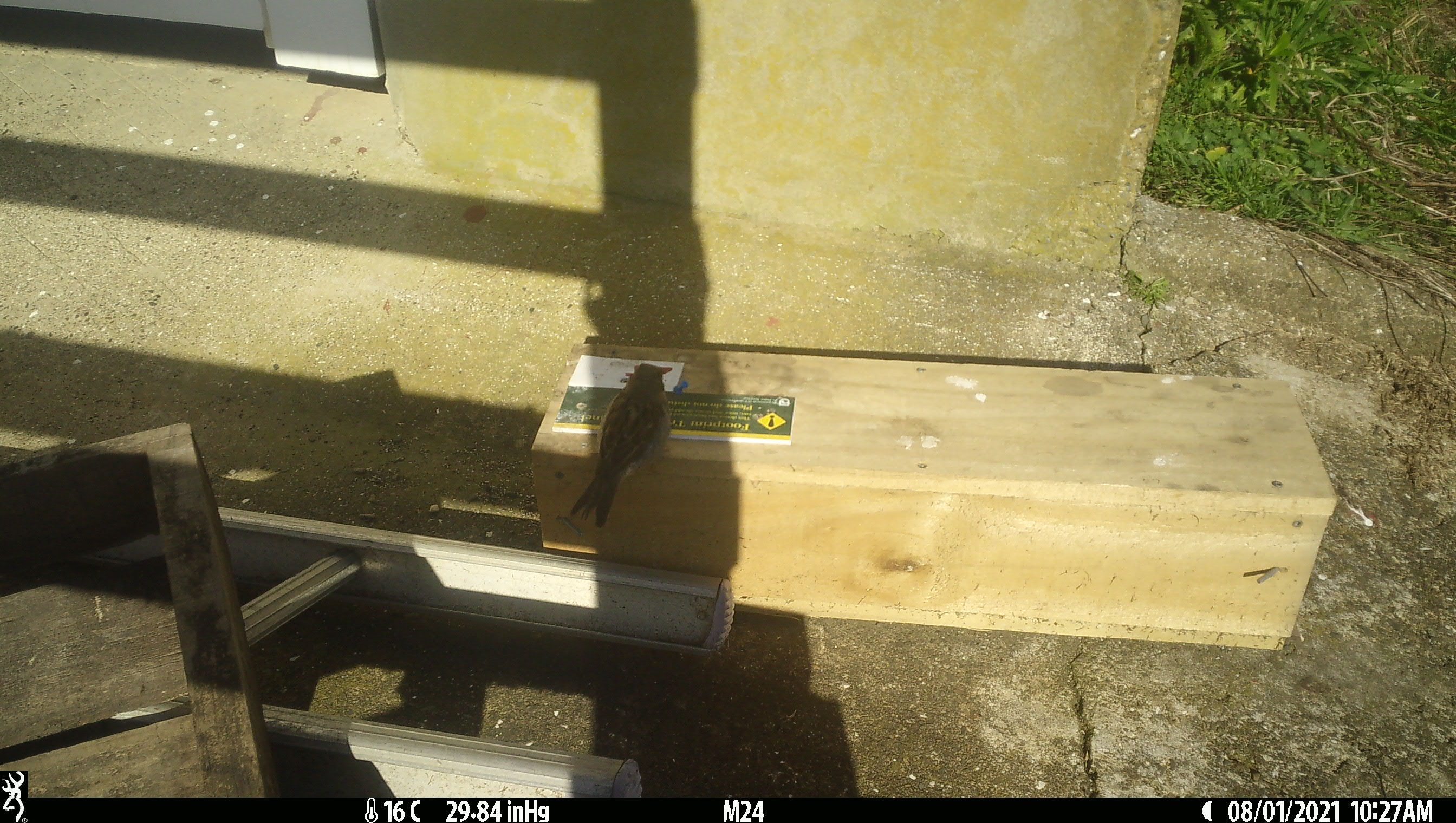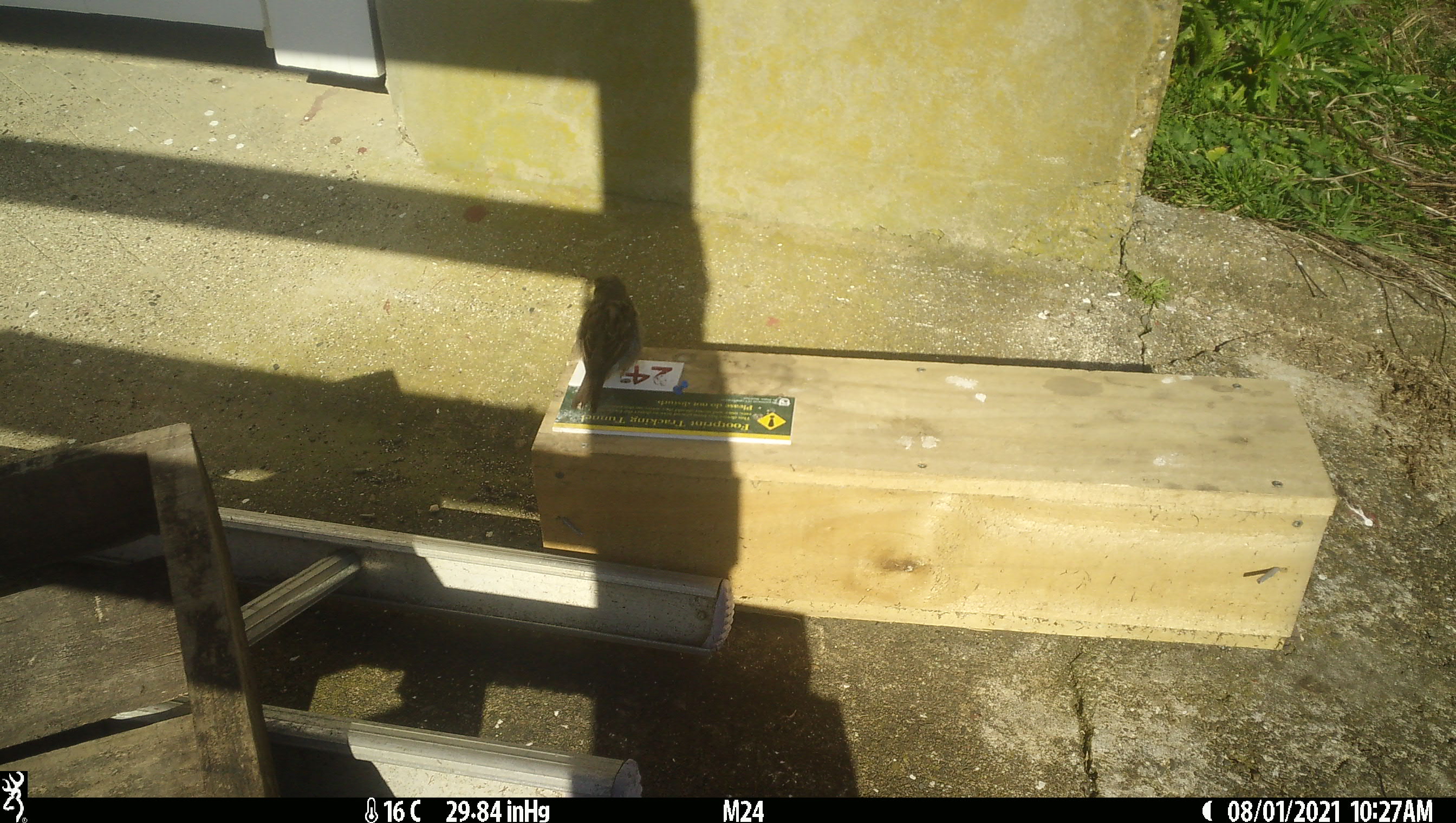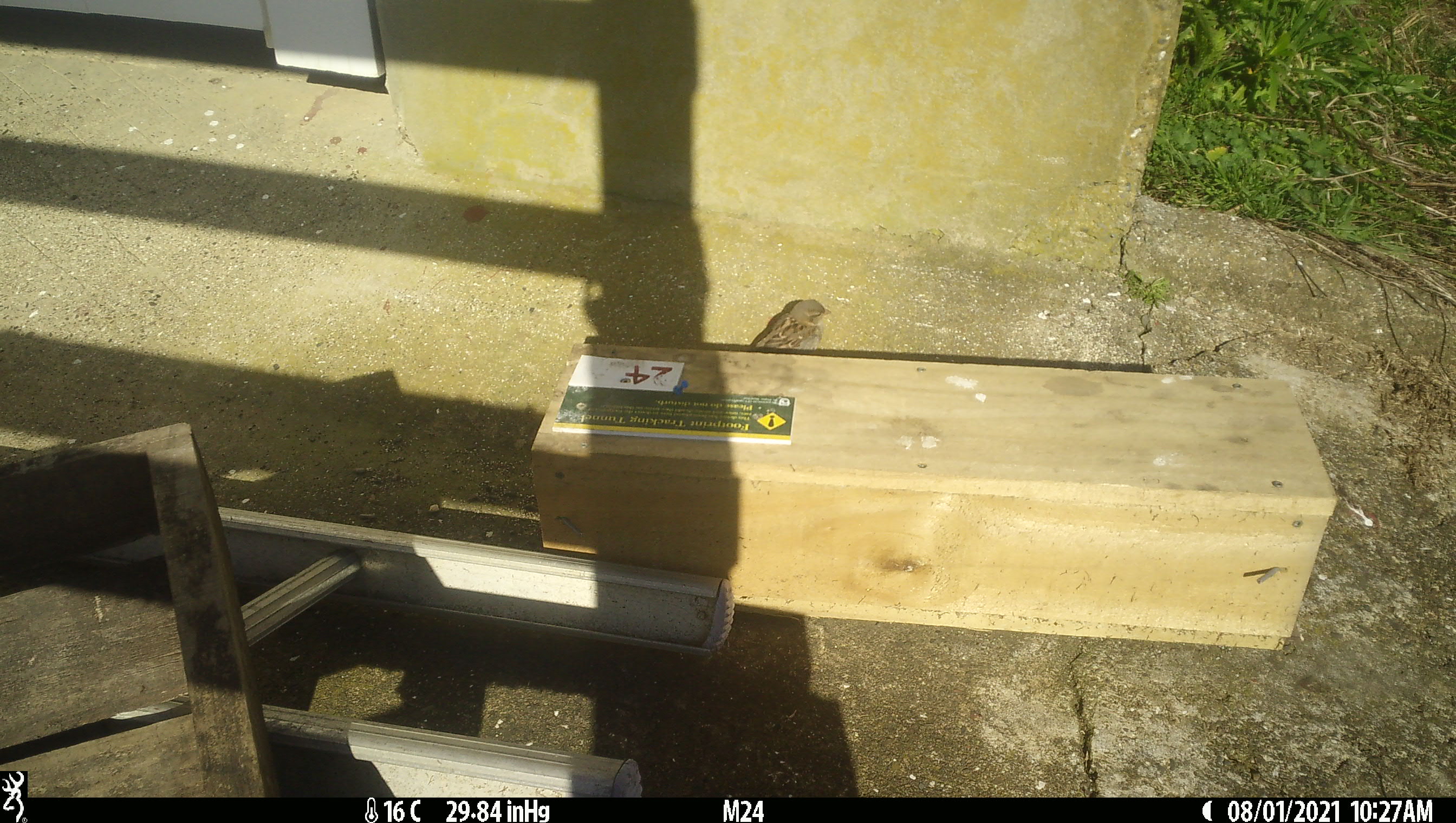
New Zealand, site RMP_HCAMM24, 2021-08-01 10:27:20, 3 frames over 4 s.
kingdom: Animalia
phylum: Chordata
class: Aves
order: Passeriformes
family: Passeridae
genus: Passer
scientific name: Passer domesticus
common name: house sparrow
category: sparrow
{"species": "sparrow (house sparrow) (Passer domesticus)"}